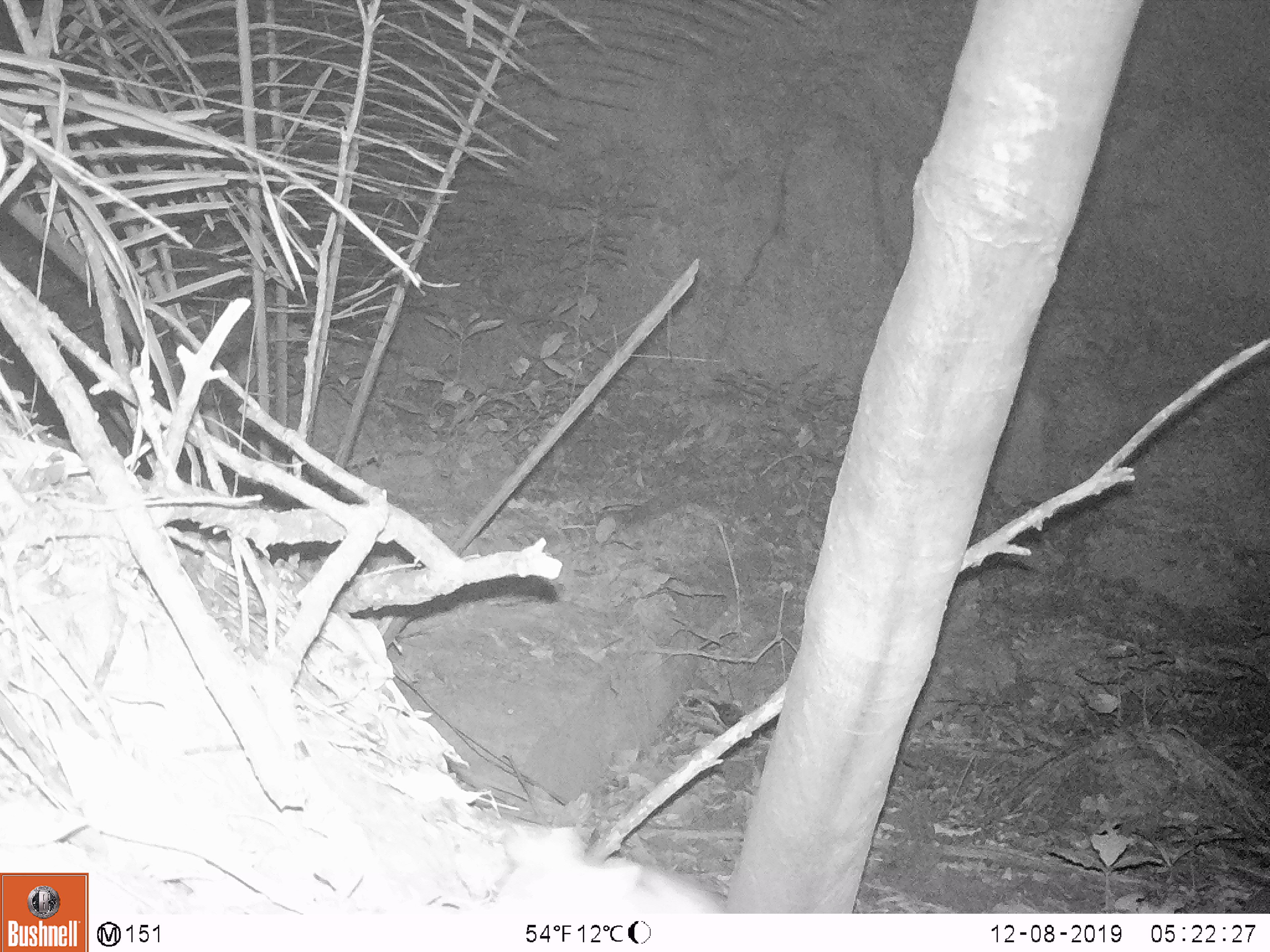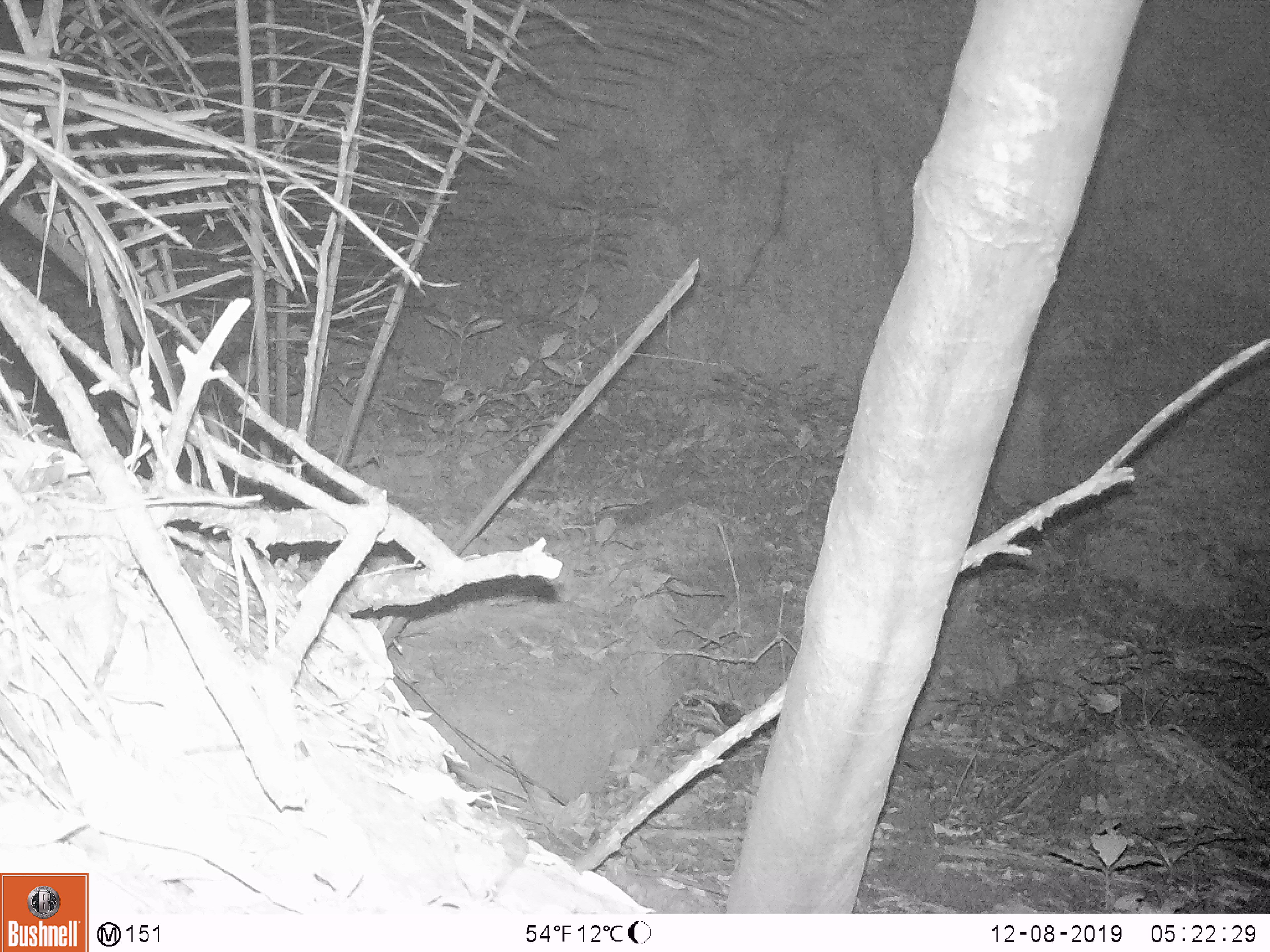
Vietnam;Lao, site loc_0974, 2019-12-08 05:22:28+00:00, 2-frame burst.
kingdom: Animalia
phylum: Chordata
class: Mammalia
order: Rodentia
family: Muridae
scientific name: Muridae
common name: old-world mice and rats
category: unidentified murid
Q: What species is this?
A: Unidentified murid (old-world mice and rats) (Muridae).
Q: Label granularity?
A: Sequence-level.